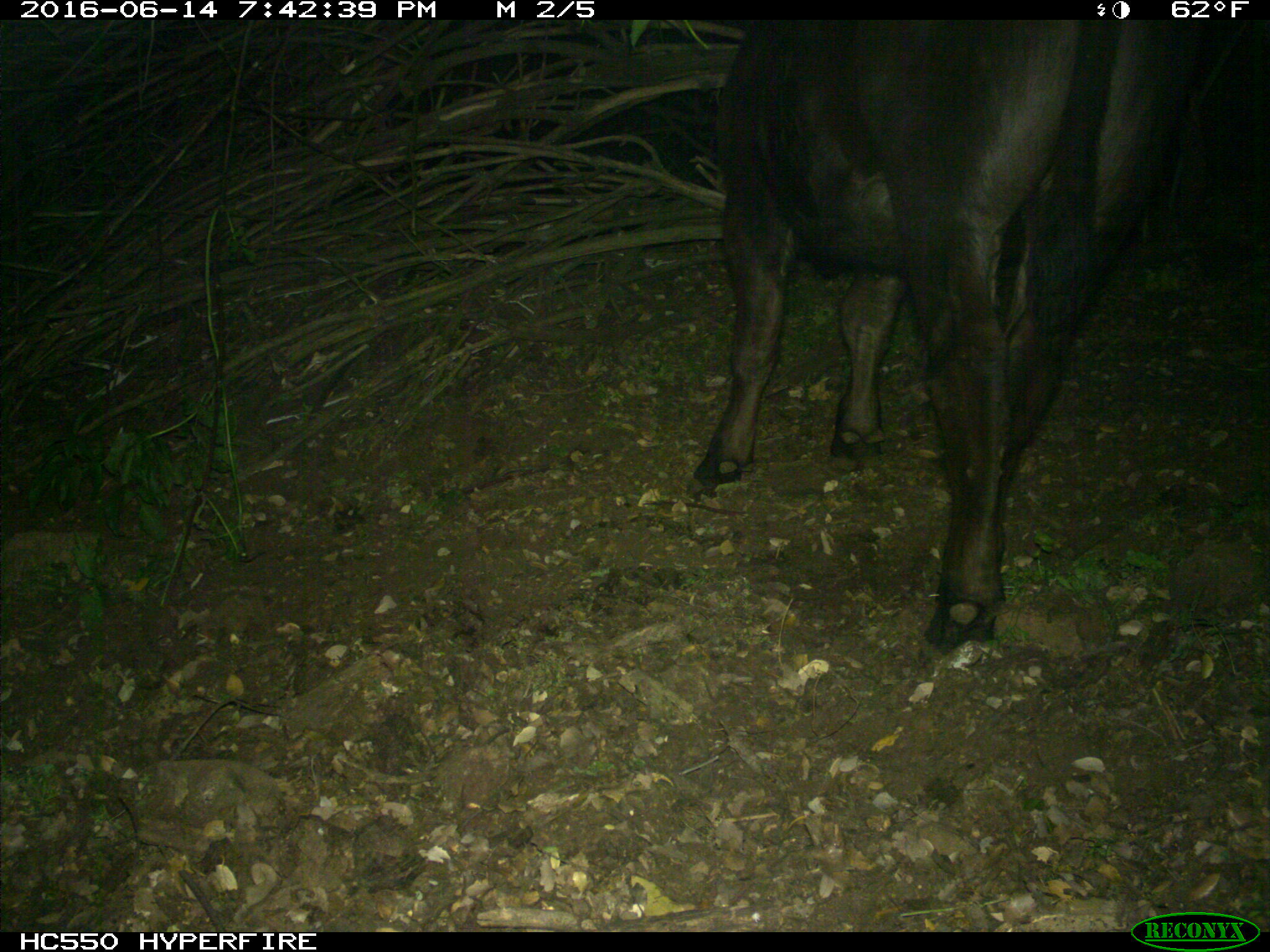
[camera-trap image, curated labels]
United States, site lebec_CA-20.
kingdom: Animalia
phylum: Chordata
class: Mammalia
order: Artiodactyla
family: Bovidae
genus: Bos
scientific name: Bos taurus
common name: domestic cow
Bos taurus (domestic cow).